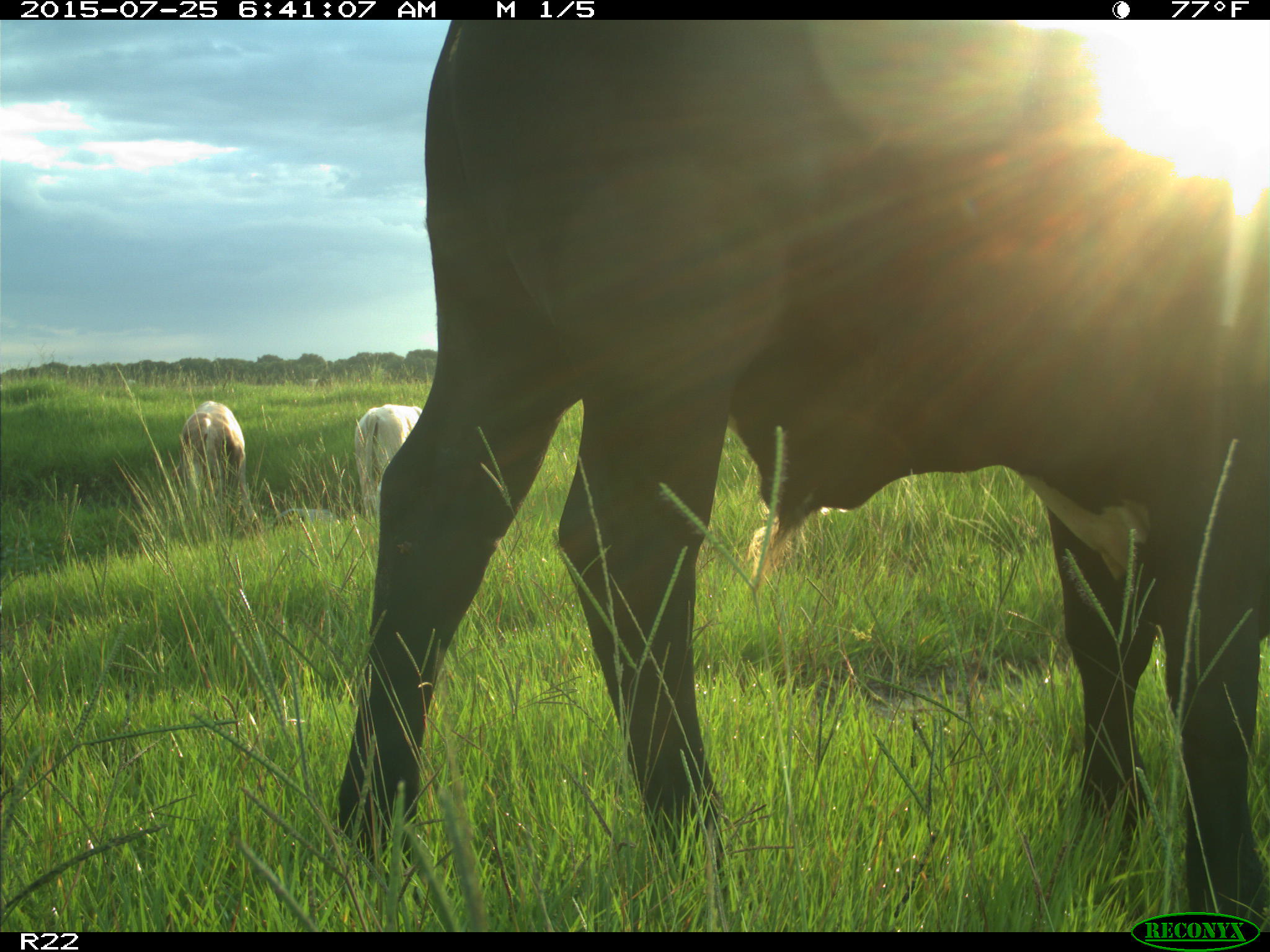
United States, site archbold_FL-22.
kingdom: Animalia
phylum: Chordata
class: Mammalia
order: Artiodactyla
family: Bovidae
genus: Bos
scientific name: Bos taurus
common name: domestic cow